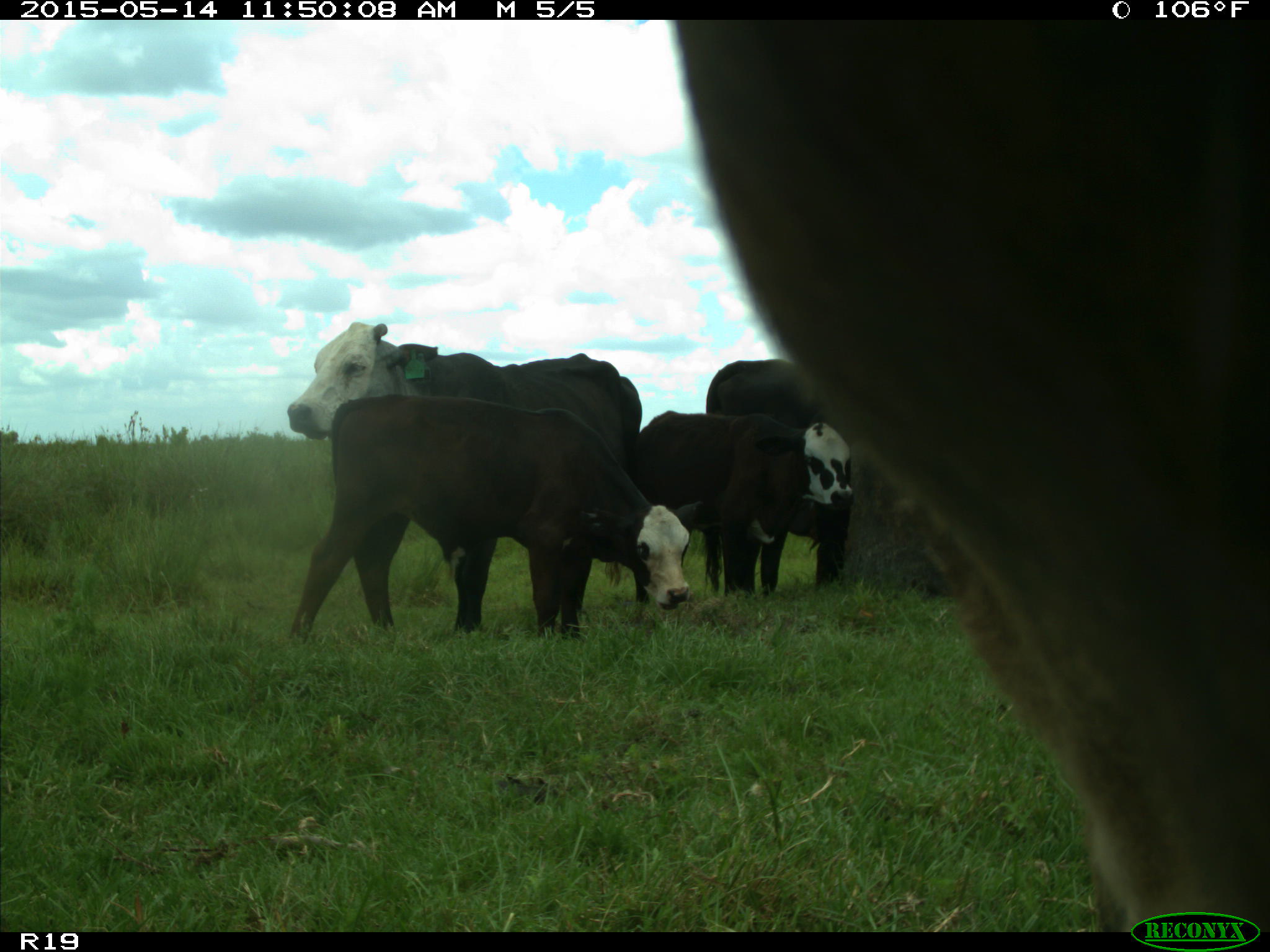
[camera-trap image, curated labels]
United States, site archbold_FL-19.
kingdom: Animalia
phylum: Chordata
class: Mammalia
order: Artiodactyla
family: Bovidae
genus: Bos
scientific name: Bos taurus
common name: domestic cow